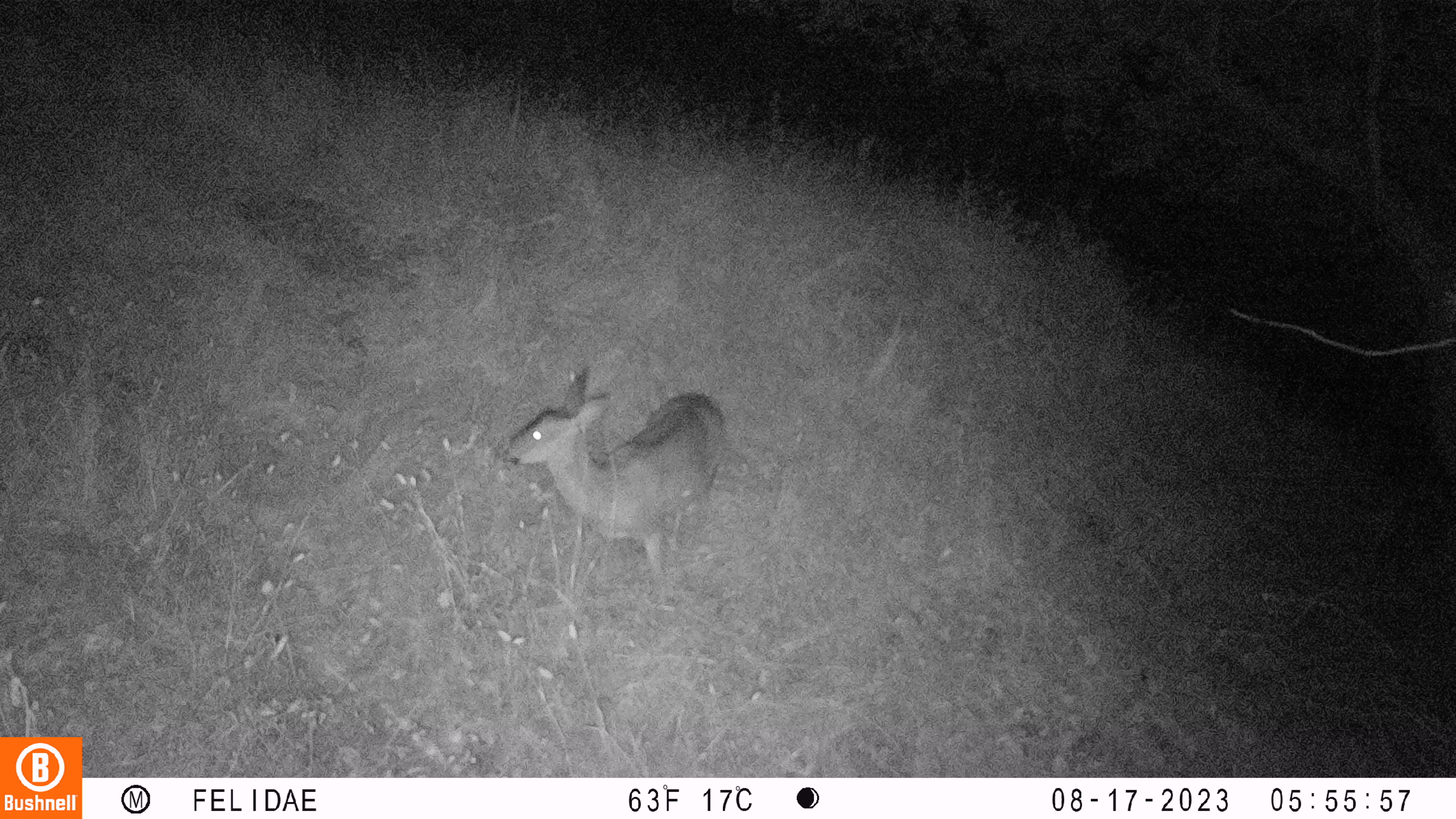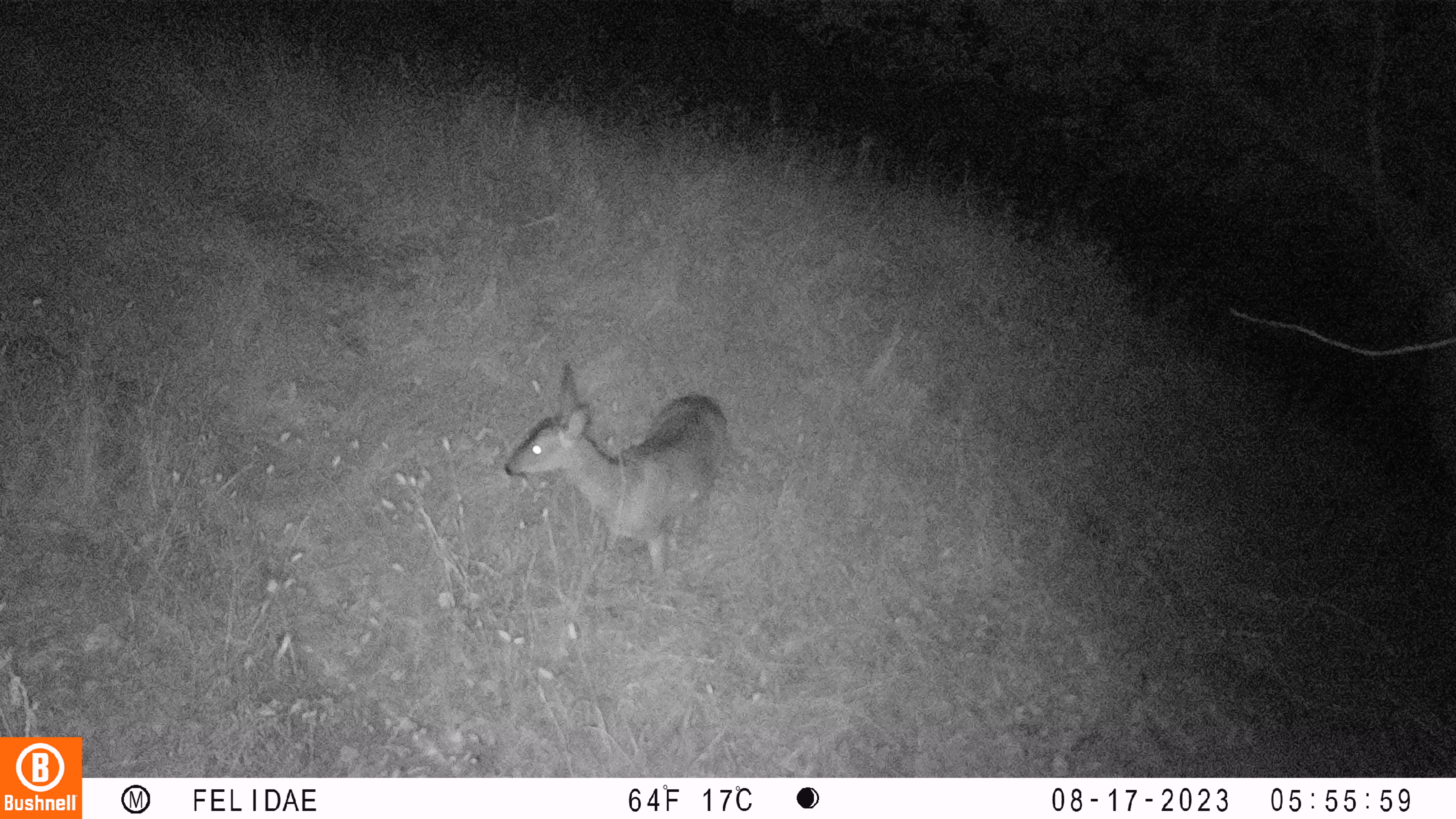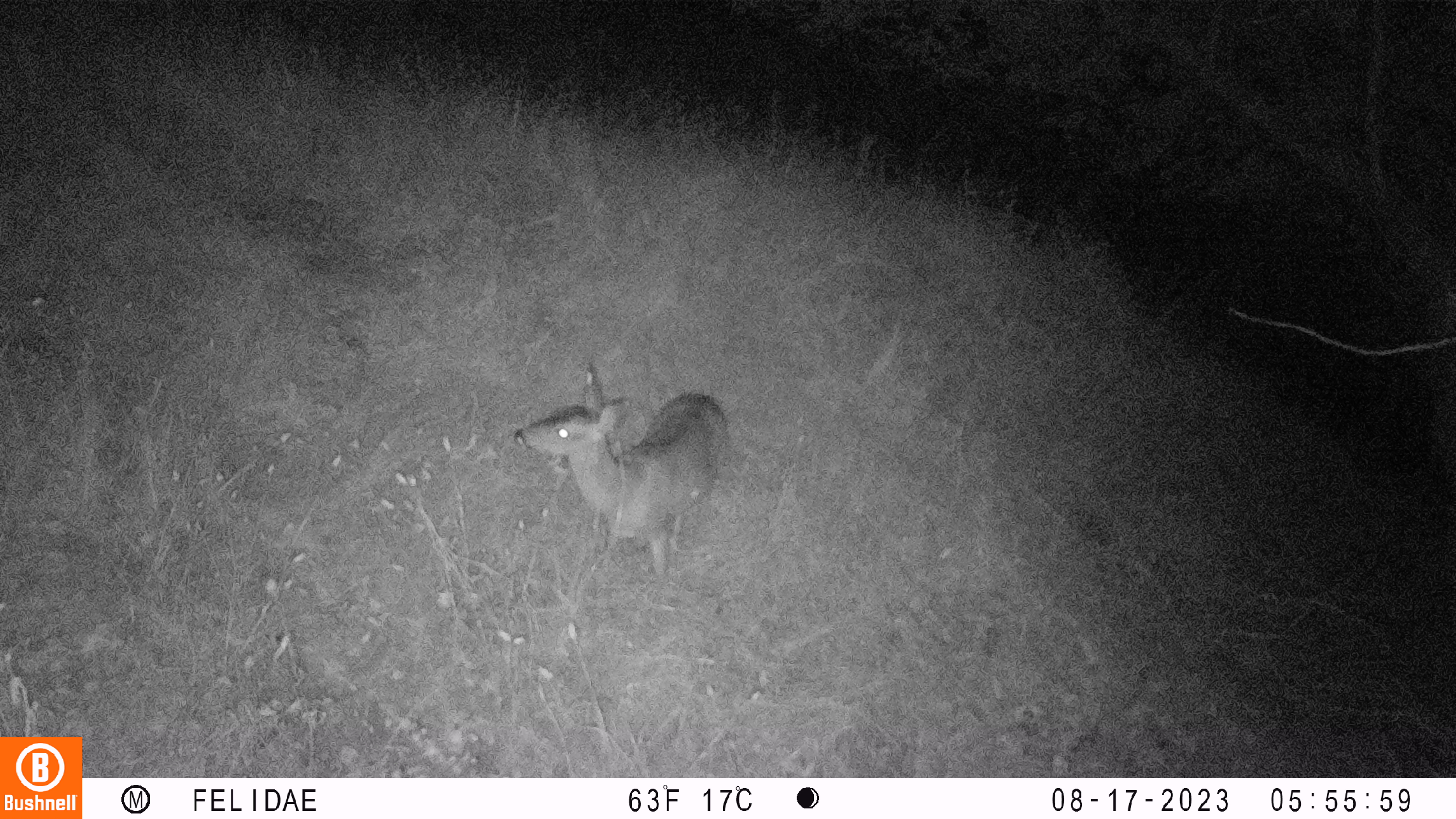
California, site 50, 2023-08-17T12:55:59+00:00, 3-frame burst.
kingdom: Animalia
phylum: Chordata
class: Mammalia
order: Artiodactyla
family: Cervidae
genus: Odocoileus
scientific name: Odocoileus hemionus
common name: mule deer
Mule deer (Odocoileus hemionus).